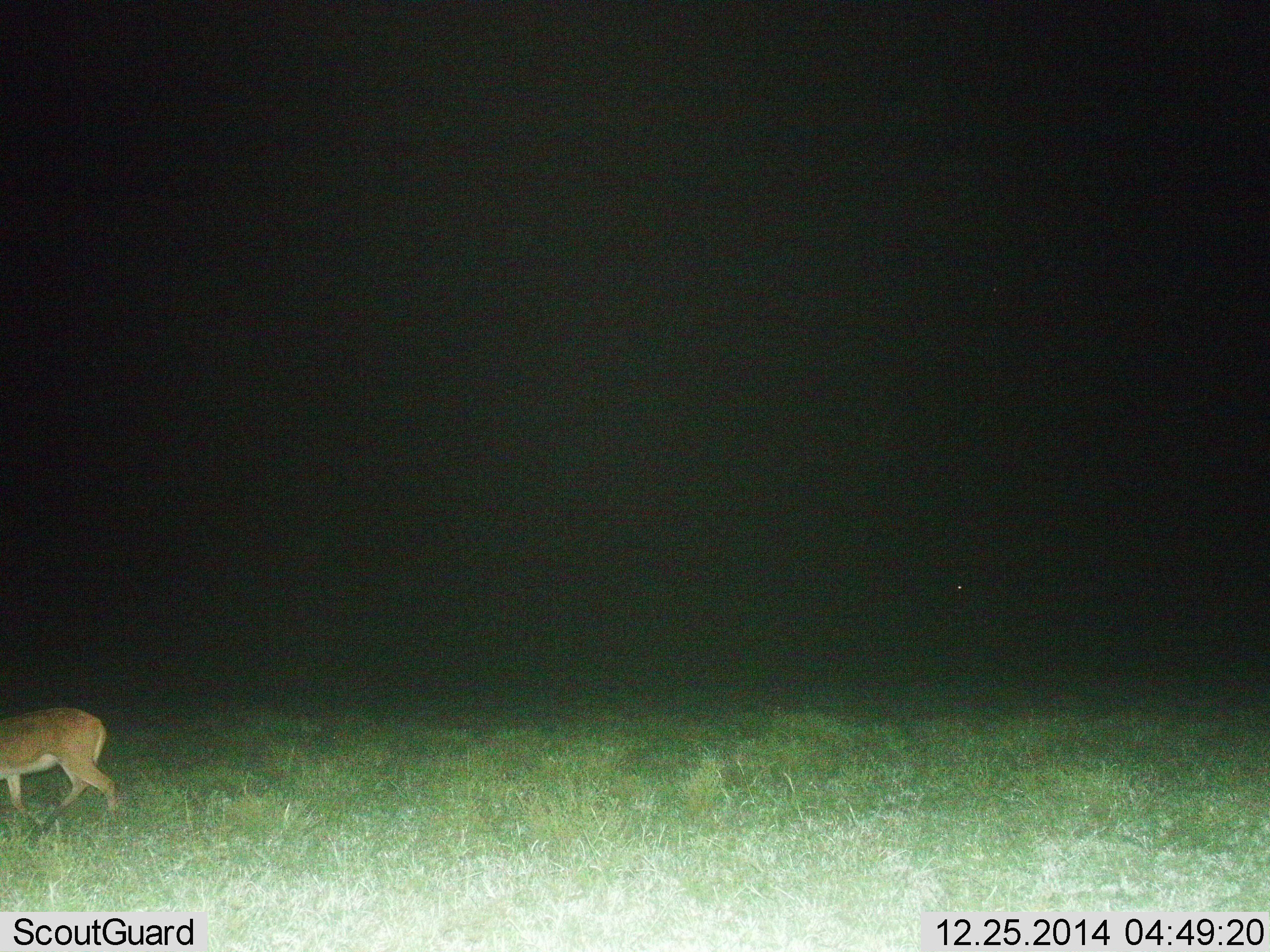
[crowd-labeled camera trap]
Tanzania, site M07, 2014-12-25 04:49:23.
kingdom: Animalia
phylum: Chordata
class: Mammalia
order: Artiodactyla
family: Bovidae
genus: Nanger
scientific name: Nanger granti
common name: grant's gazelle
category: gazellegrants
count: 1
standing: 14%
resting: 0%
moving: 86%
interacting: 0%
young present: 0%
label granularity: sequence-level